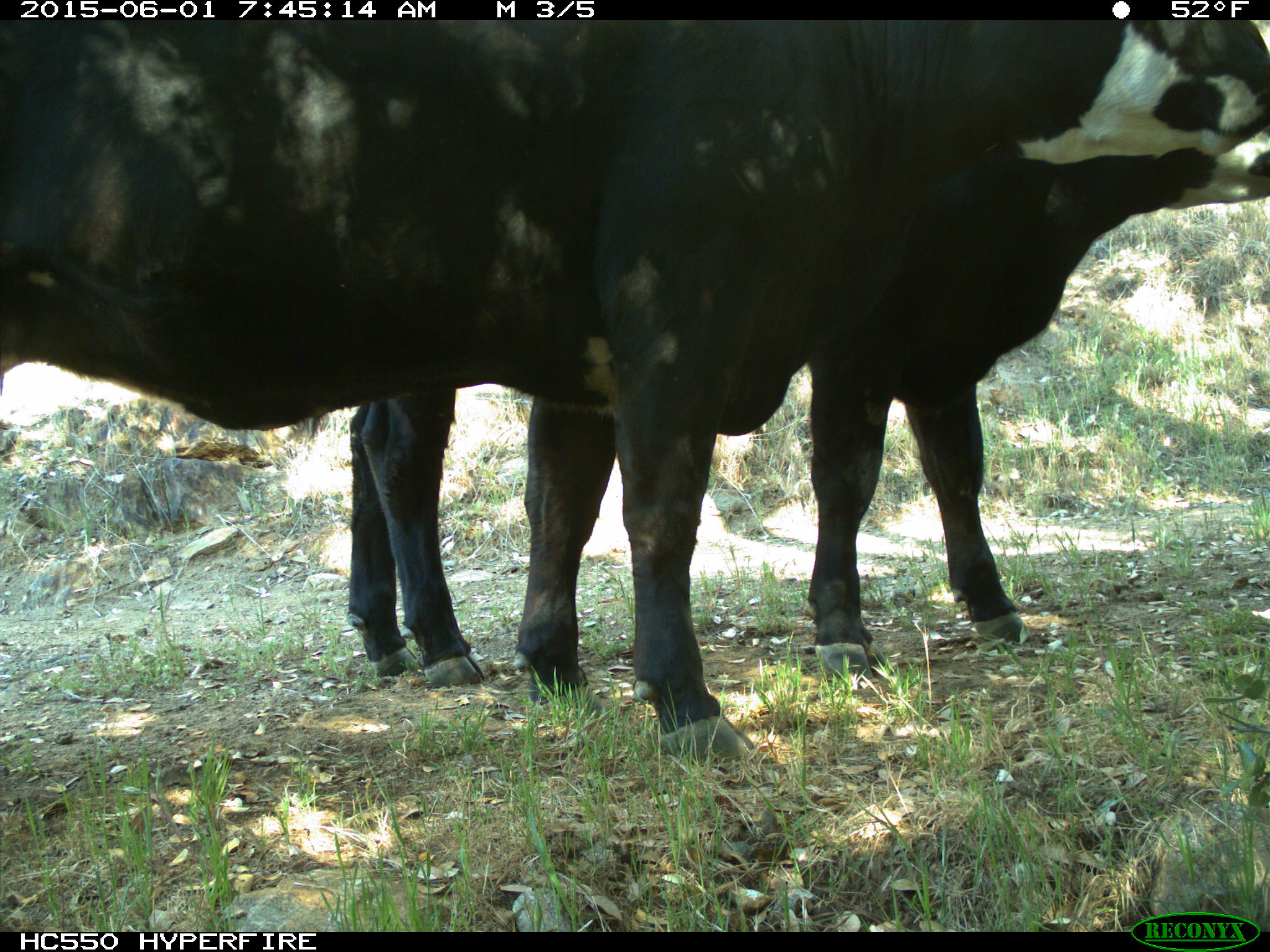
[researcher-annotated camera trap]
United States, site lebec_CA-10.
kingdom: Animalia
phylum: Chordata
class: Mammalia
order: Artiodactyla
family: Bovidae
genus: Bos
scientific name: Bos taurus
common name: domestic cow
Bos taurus (domestic cow).